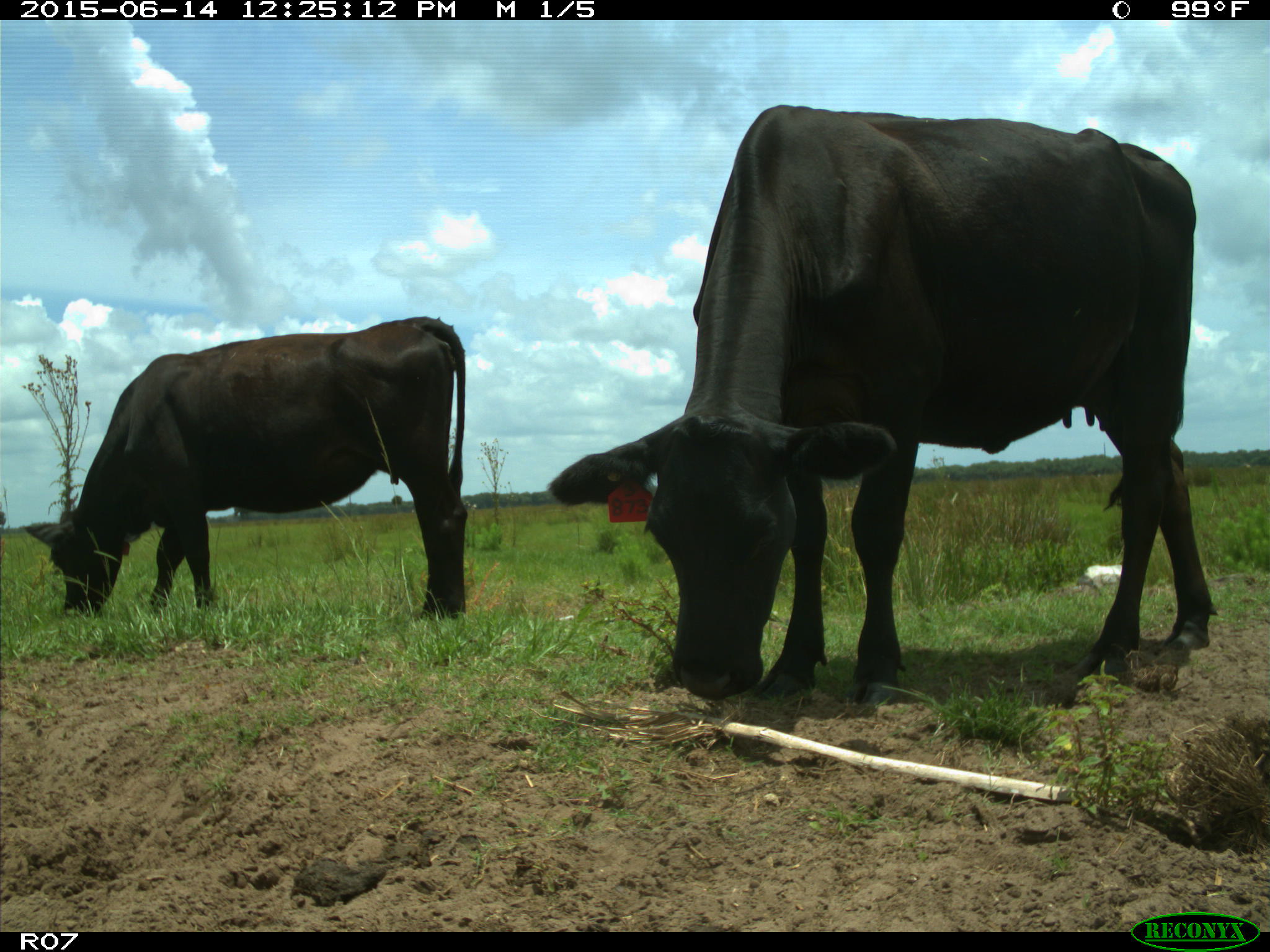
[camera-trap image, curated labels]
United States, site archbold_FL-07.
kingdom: Animalia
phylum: Chordata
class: Mammalia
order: Artiodactyla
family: Bovidae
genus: Bos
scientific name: Bos taurus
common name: domestic cow